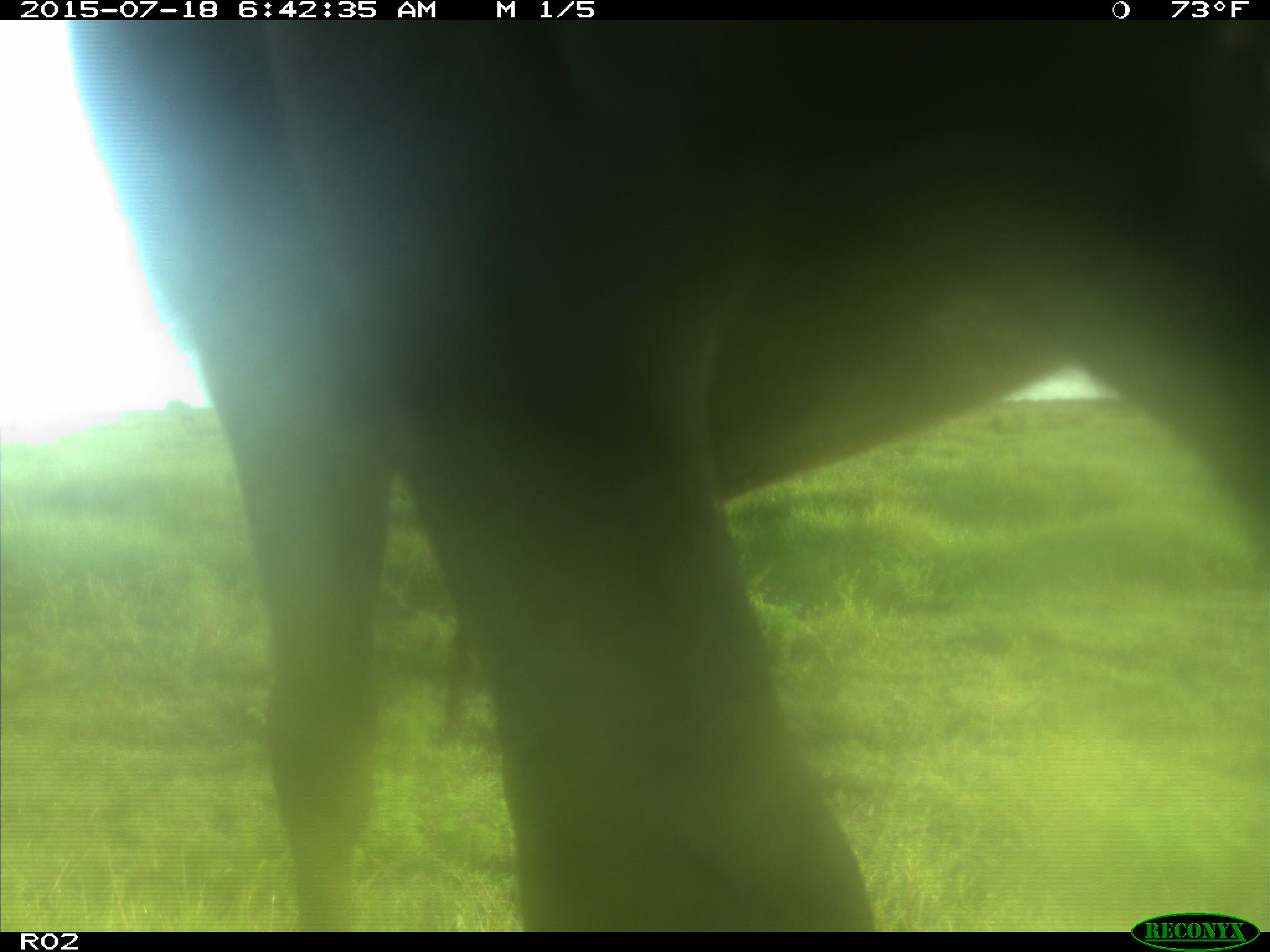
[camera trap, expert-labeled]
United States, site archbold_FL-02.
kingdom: Animalia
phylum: Chordata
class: Mammalia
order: Artiodactyla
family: Bovidae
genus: Bos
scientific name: Bos taurus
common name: domestic cow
Bos taurus (domestic cow).